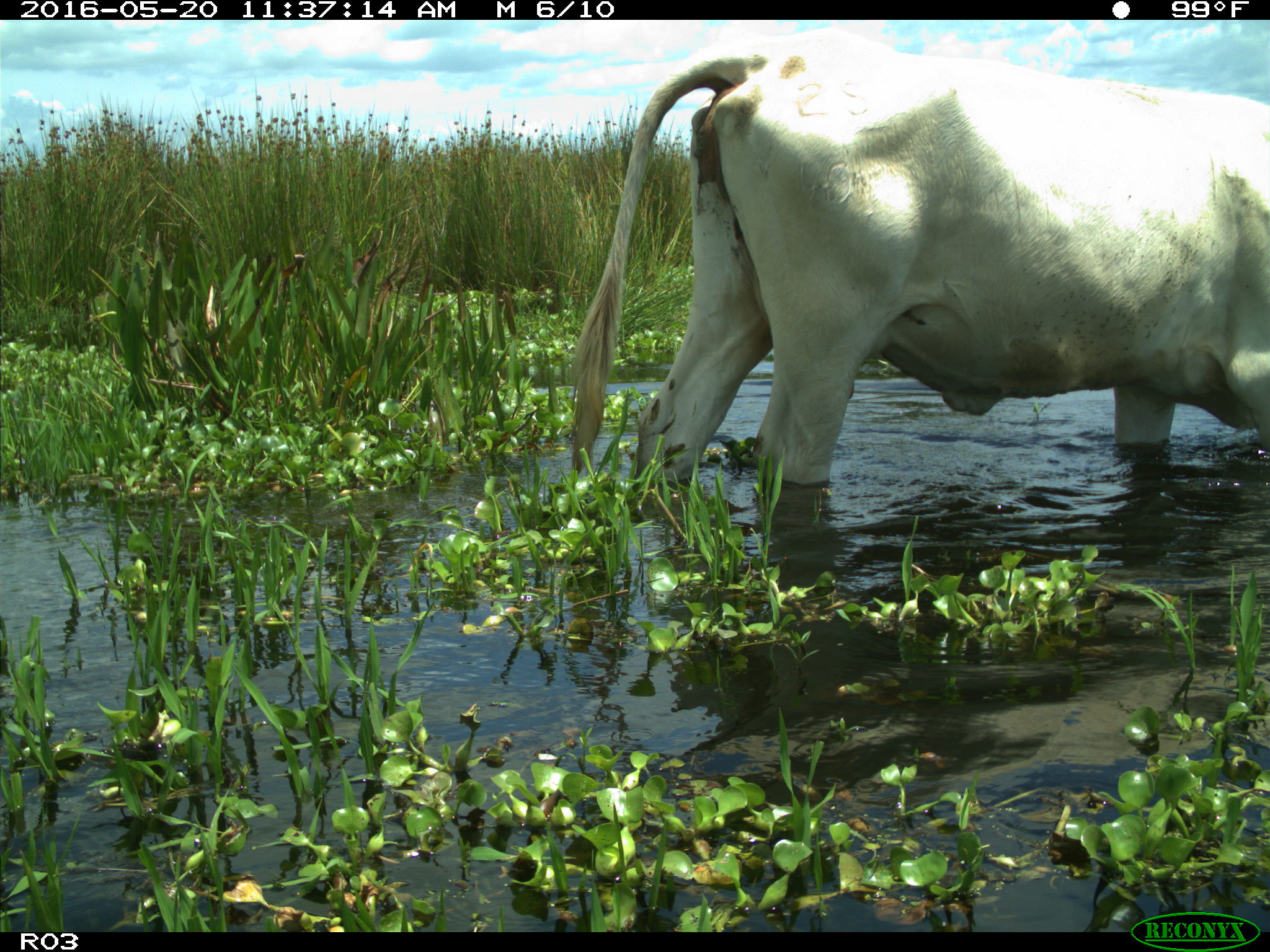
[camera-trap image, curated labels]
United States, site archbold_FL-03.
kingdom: Animalia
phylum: Chordata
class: Mammalia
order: Artiodactyla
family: Bovidae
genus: Bos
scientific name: Bos taurus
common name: domestic cow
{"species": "Bos taurus (domestic cow)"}